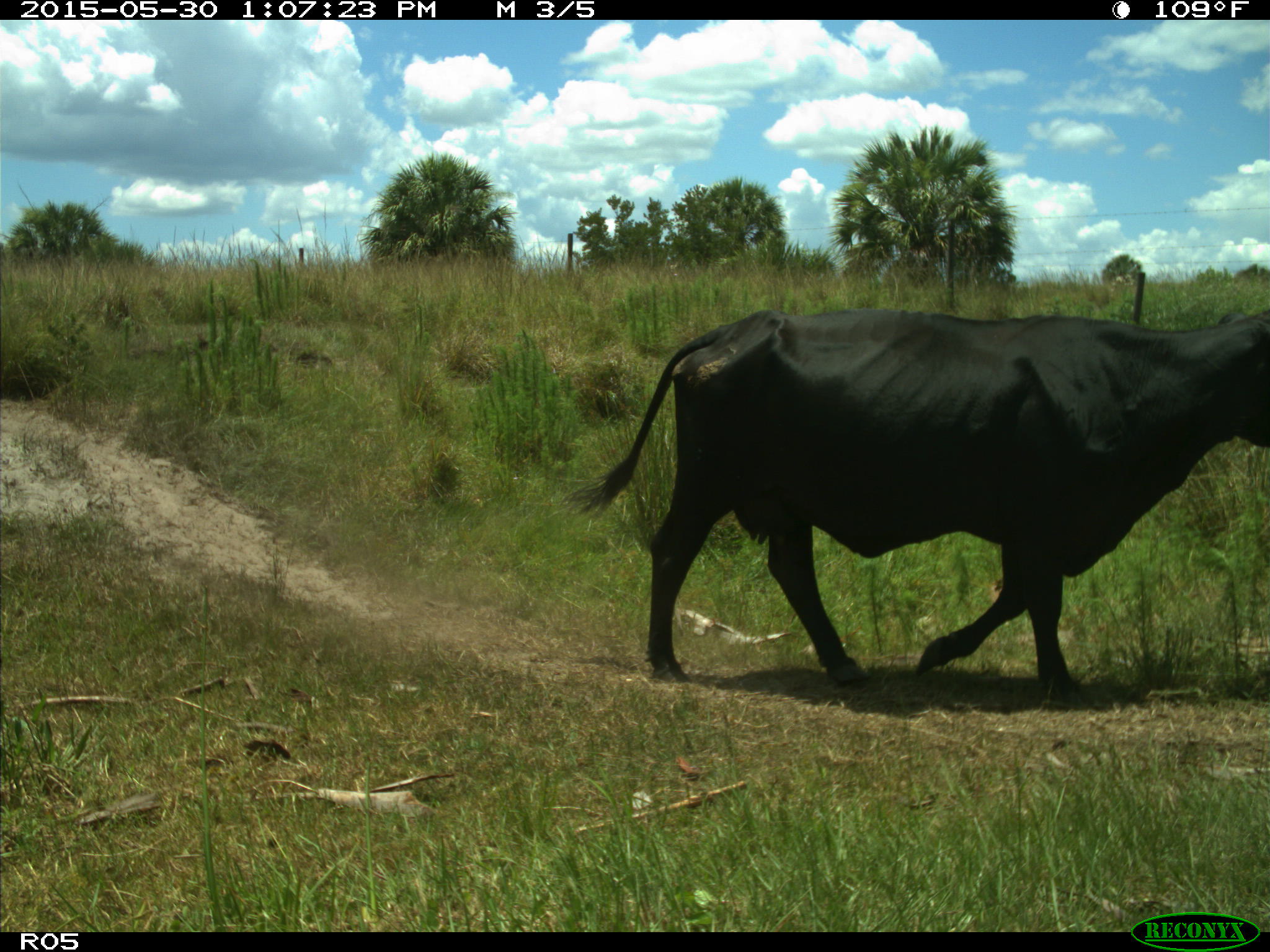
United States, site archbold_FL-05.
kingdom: Animalia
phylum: Chordata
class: Mammalia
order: Artiodactyla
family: Bovidae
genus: Bos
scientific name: Bos taurus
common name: domestic cow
Bos taurus (domestic cow).